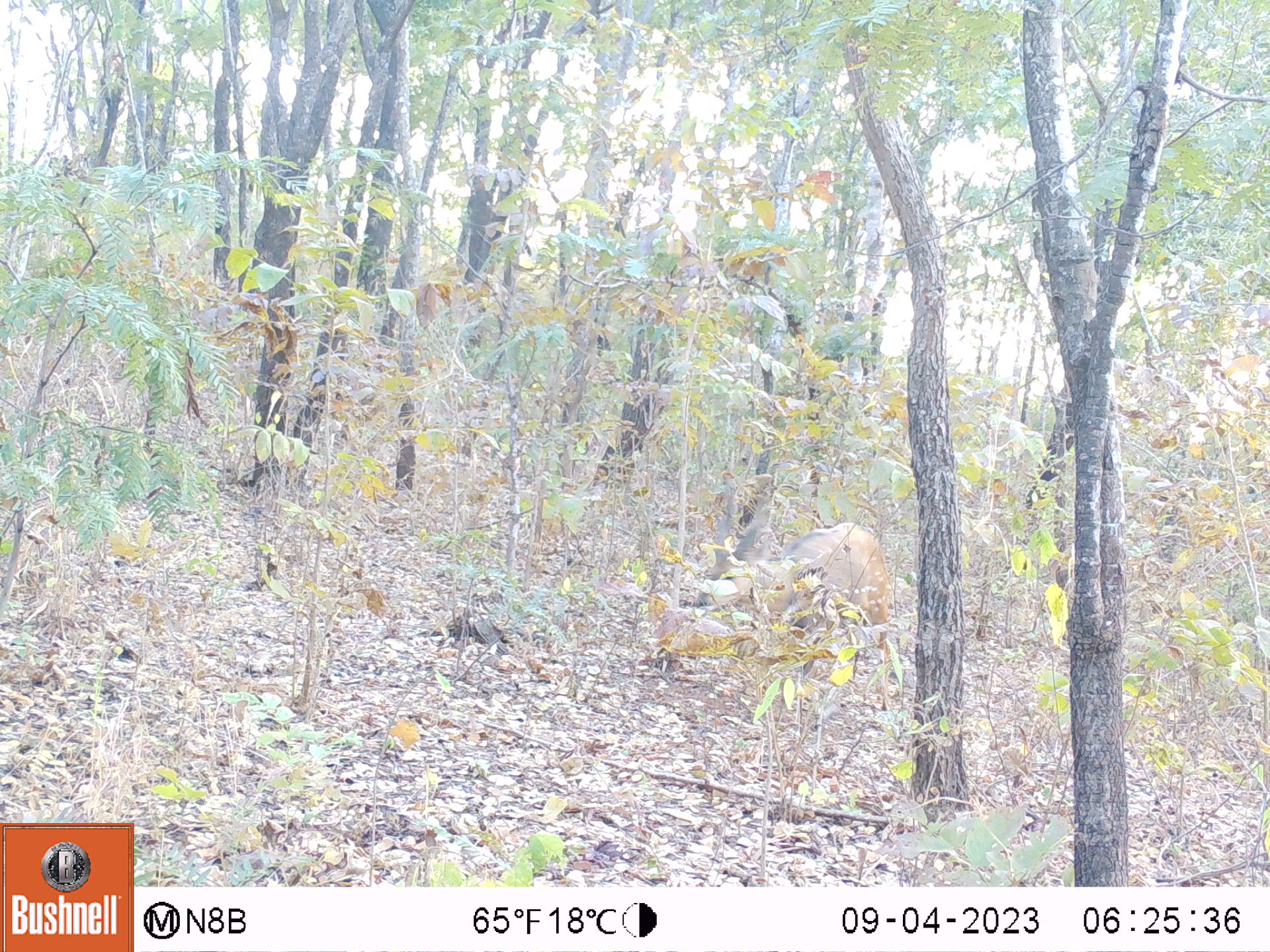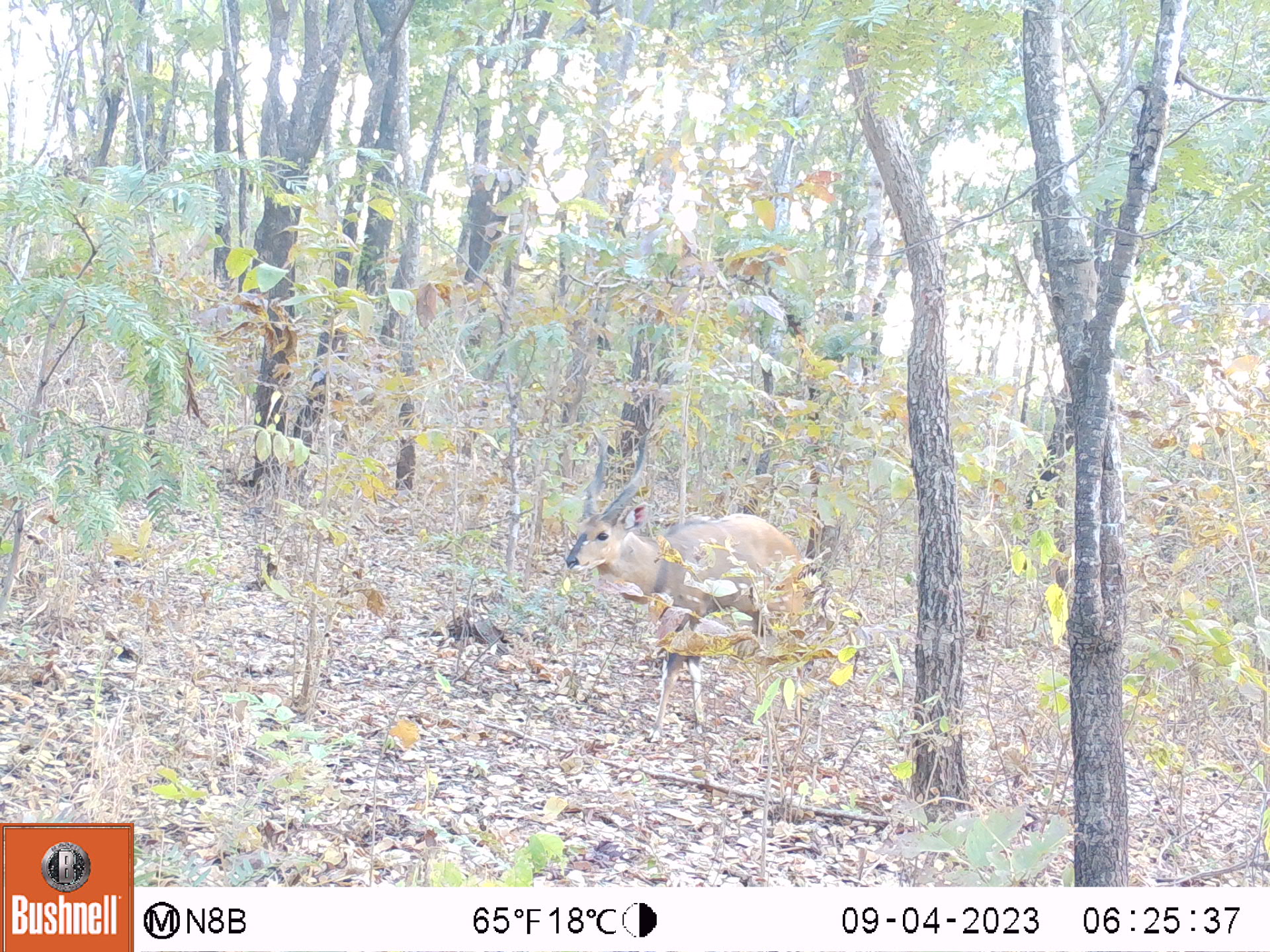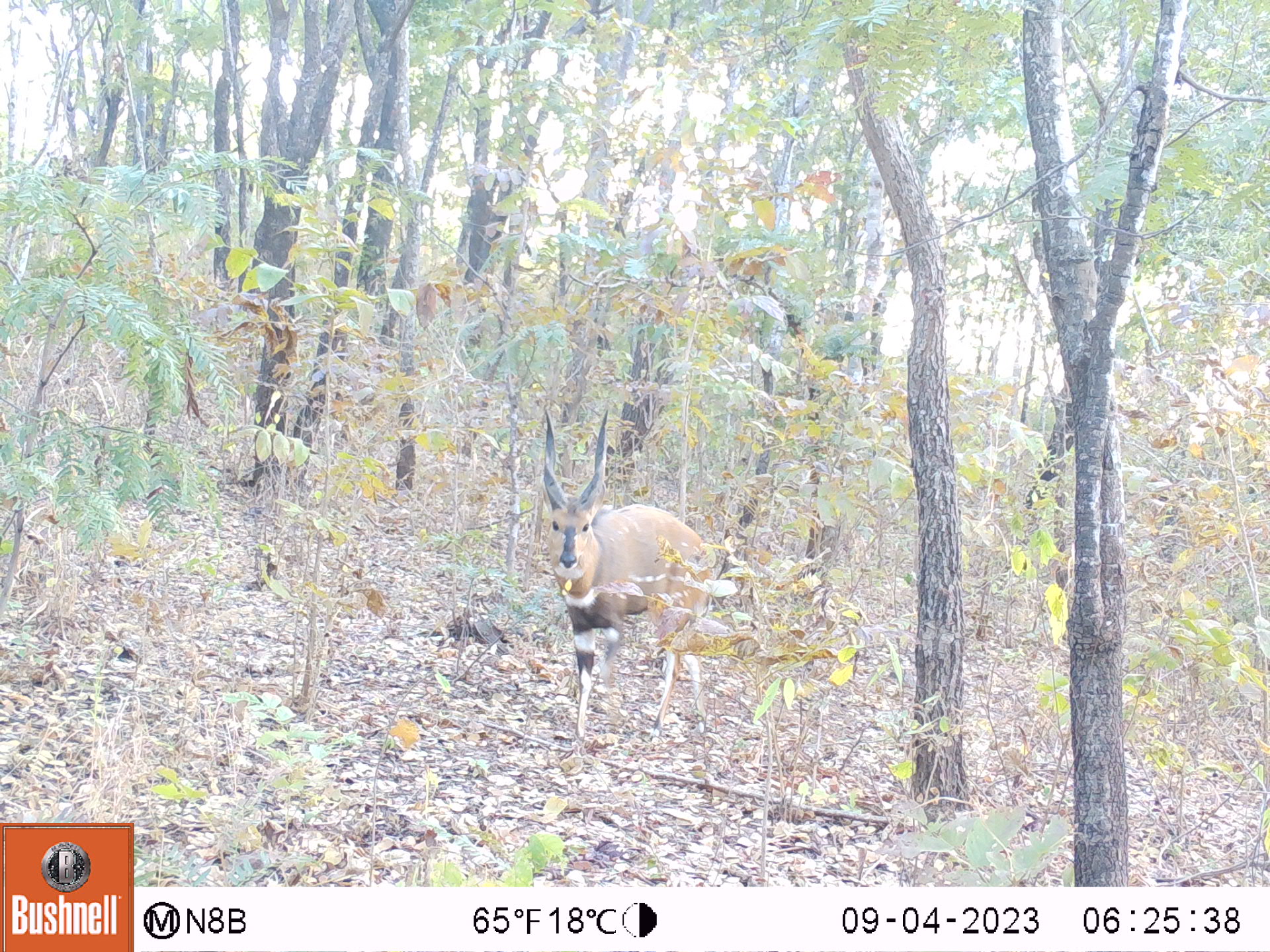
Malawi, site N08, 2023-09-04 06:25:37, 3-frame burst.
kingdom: Animalia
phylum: Chordata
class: Mammalia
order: Artiodactyla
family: Bovidae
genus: Tragelaphus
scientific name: Tragelaphus sylvaticus sylvaticus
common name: cape bushbuck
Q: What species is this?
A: Cape bushbuck (Tragelaphus sylvaticus sylvaticus).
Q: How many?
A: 1.